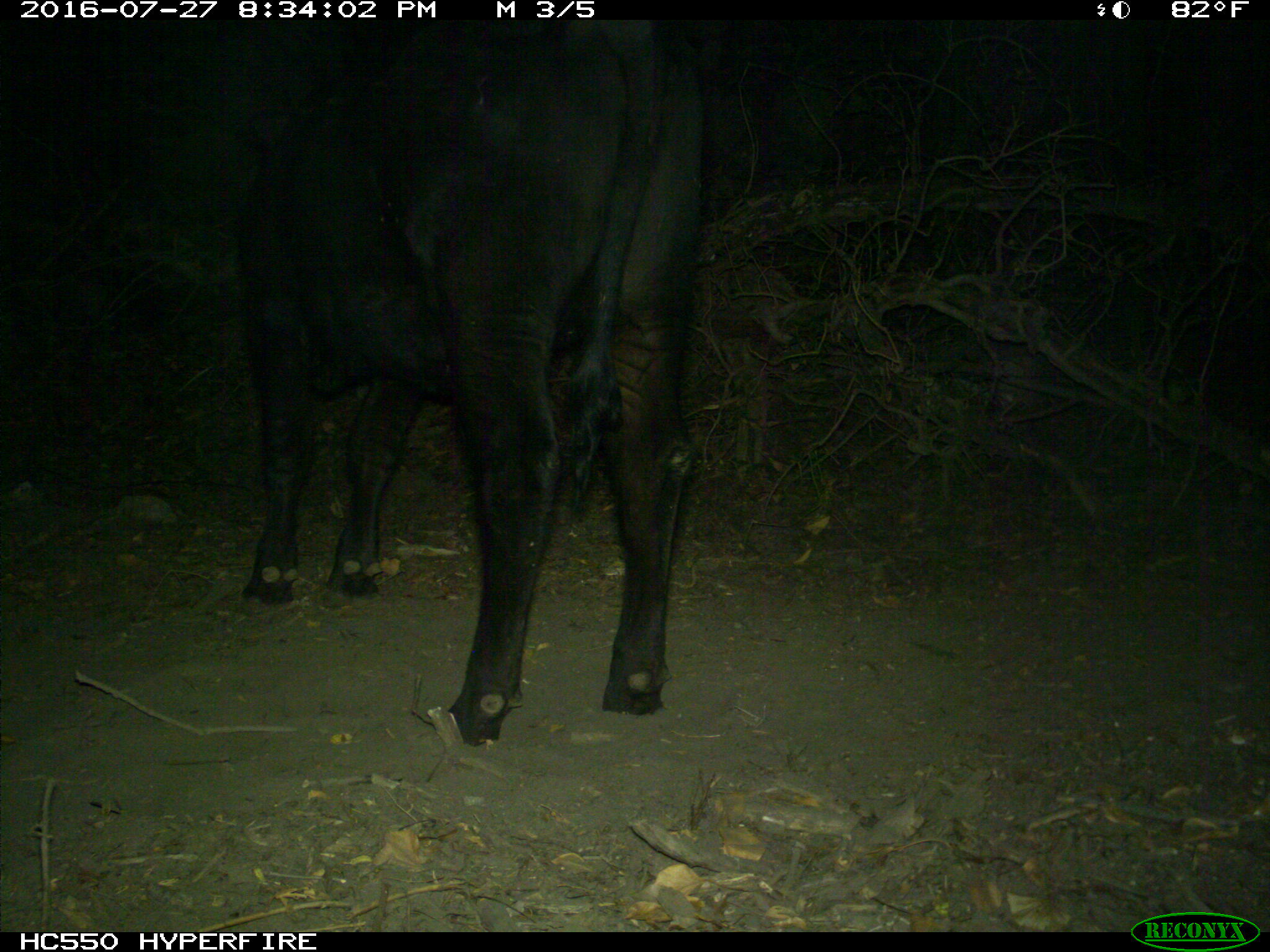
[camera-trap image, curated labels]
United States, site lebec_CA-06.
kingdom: Animalia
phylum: Chordata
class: Mammalia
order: Artiodactyla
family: Bovidae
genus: Bos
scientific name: Bos taurus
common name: domestic cow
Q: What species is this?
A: Bos taurus (domestic cow).